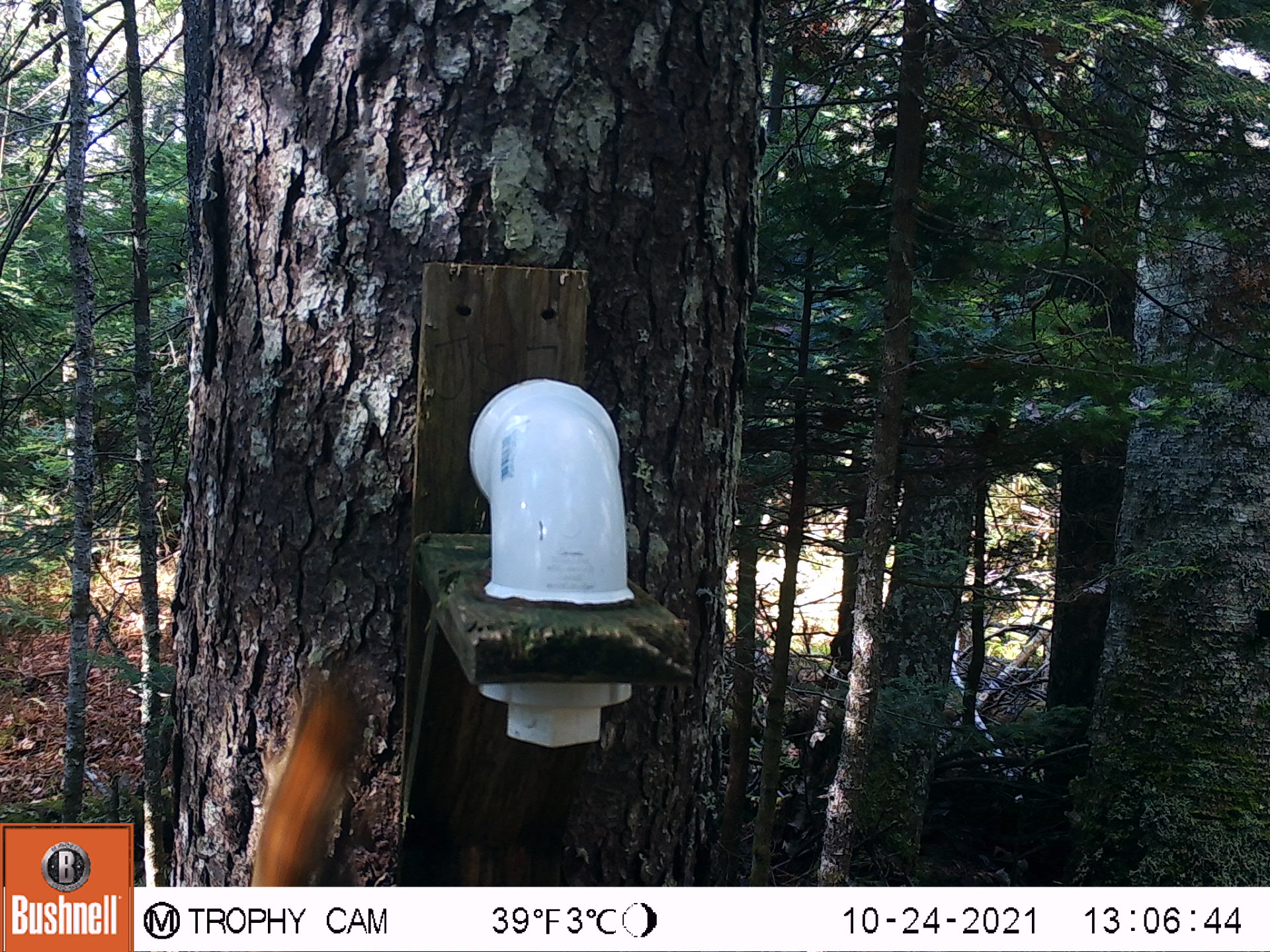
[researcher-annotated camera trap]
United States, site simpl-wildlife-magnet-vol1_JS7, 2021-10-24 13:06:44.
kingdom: Animalia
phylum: Chordata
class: Mammalia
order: Rodentia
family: Sciuridae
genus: Tamiasciurus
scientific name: Tamiasciurus hudsonicus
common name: red squirrel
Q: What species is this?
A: Red squirrel (Tamiasciurus hudsonicus).